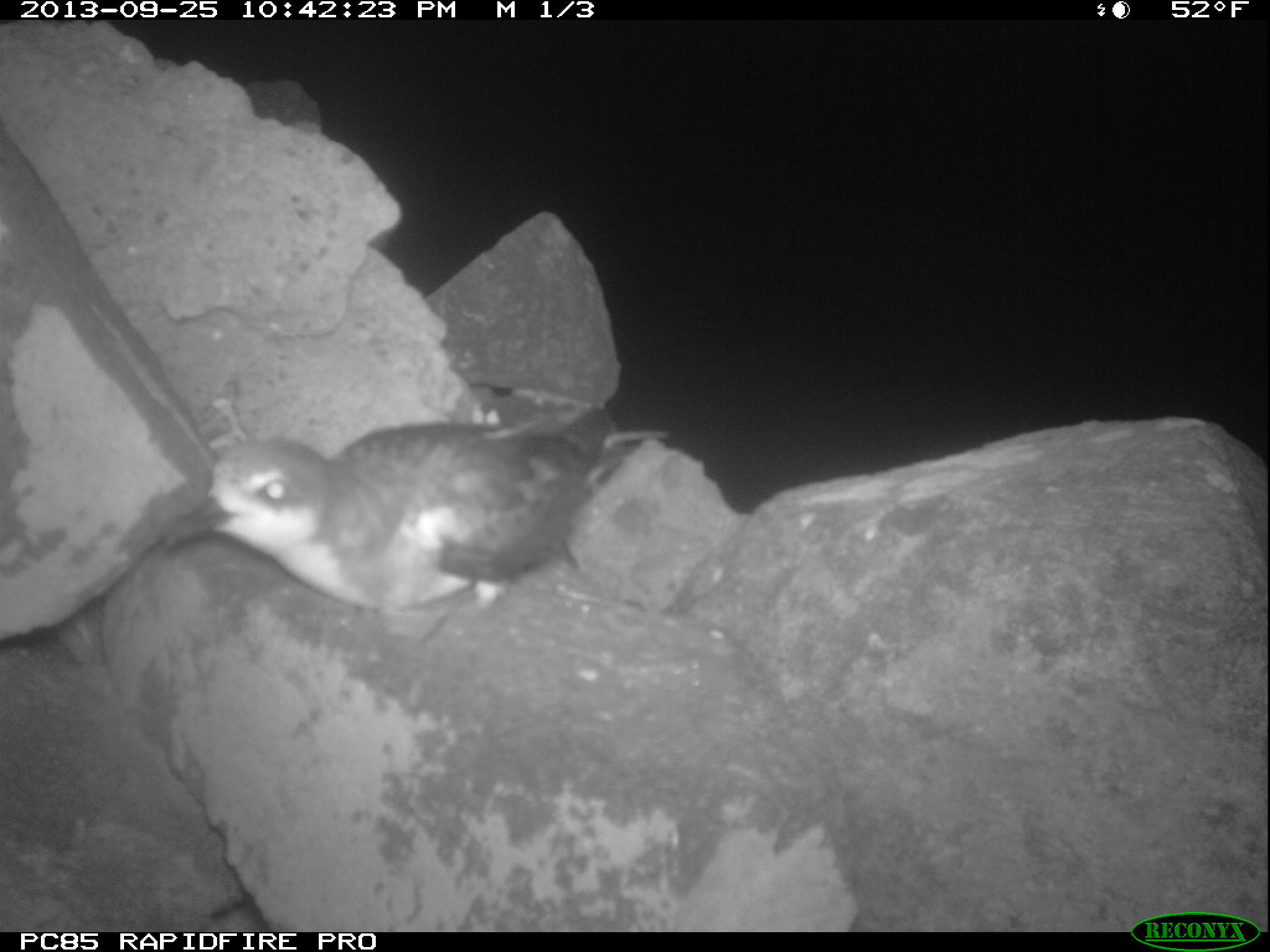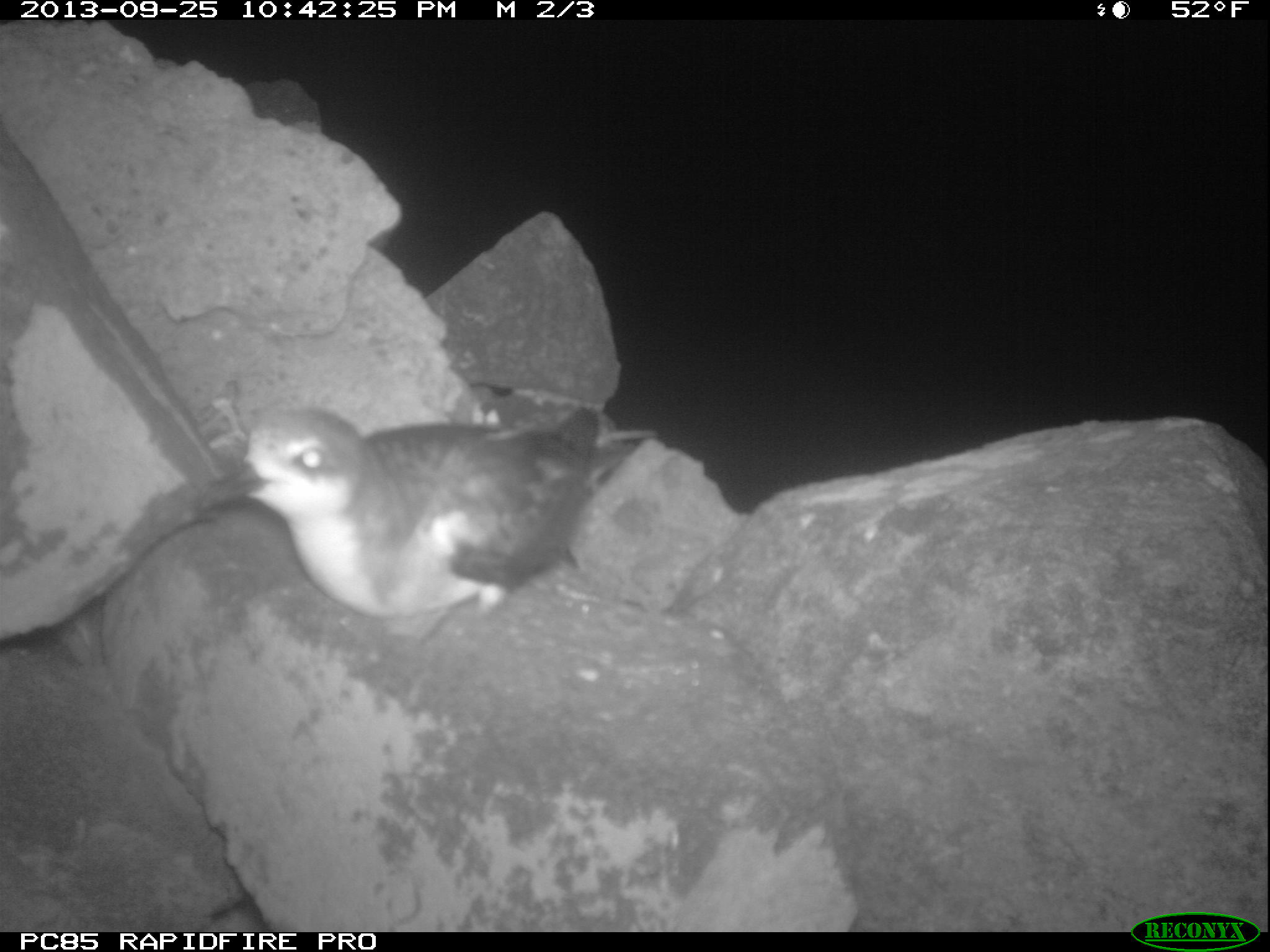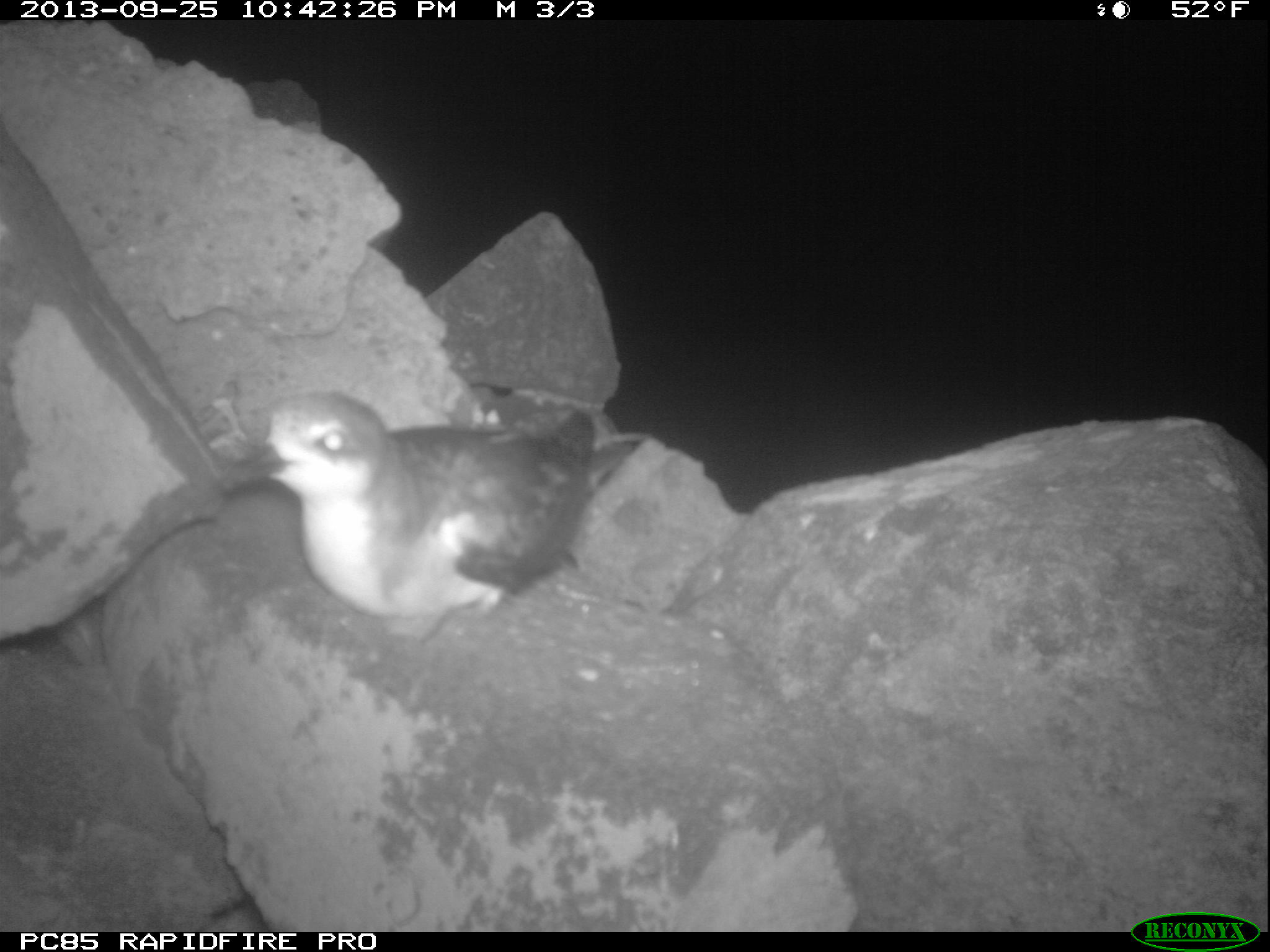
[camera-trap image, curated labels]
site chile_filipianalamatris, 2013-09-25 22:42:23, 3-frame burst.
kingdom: Animalia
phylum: Chordata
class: Aves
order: Procellariiformes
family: Procellariidae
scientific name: Procellariidae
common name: petrel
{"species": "petrel (Procellariidae)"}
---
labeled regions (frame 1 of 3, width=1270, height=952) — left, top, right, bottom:
petrel: 188, 407, 646, 627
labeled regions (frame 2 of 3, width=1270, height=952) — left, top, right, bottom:
petrel: 200, 401, 649, 635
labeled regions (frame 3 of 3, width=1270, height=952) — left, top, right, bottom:
petrel: 216, 387, 645, 640